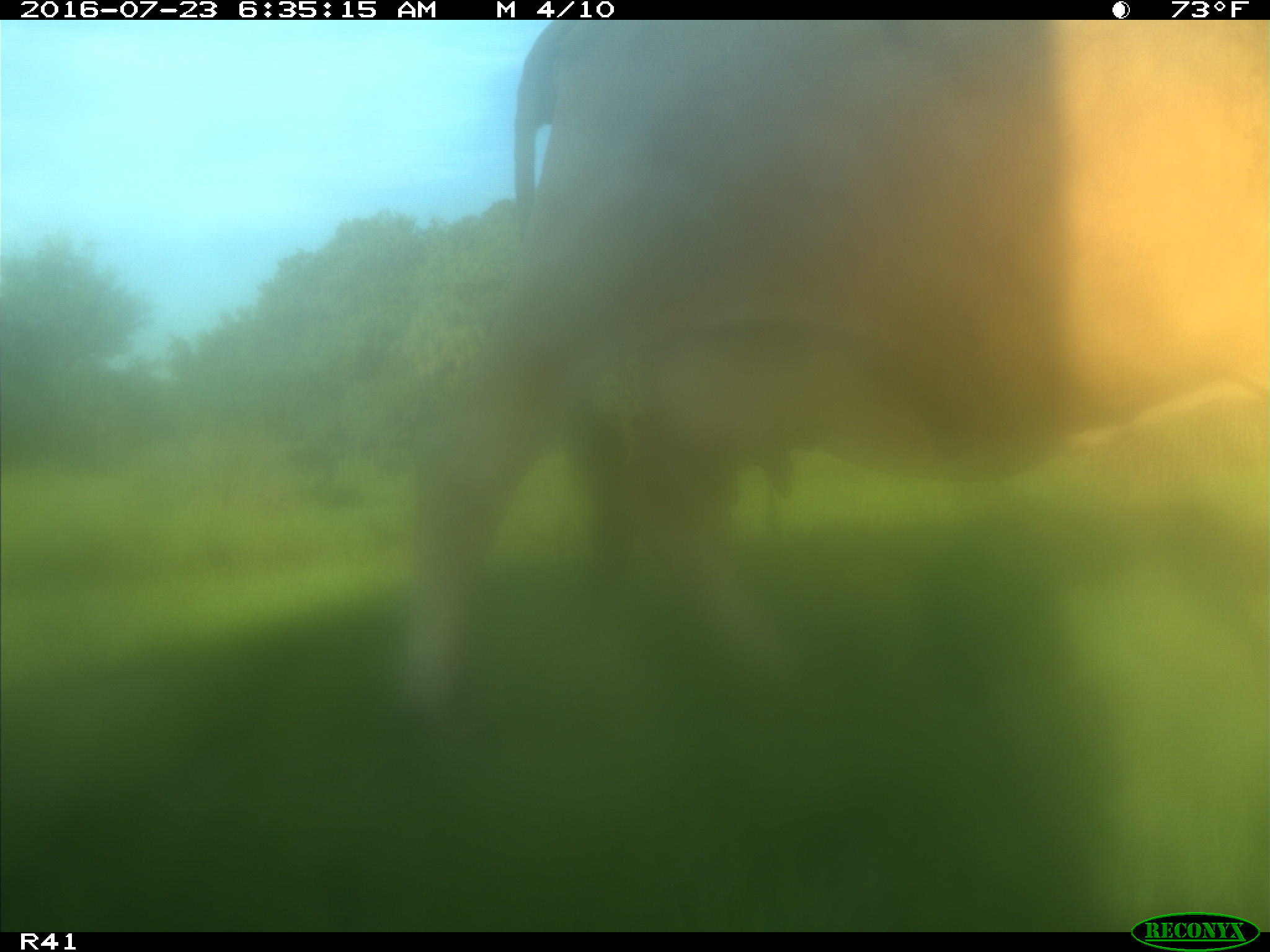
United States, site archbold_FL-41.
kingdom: Animalia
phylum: Chordata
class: Mammalia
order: Artiodactyla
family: Bovidae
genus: Bos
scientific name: Bos taurus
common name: domestic cow